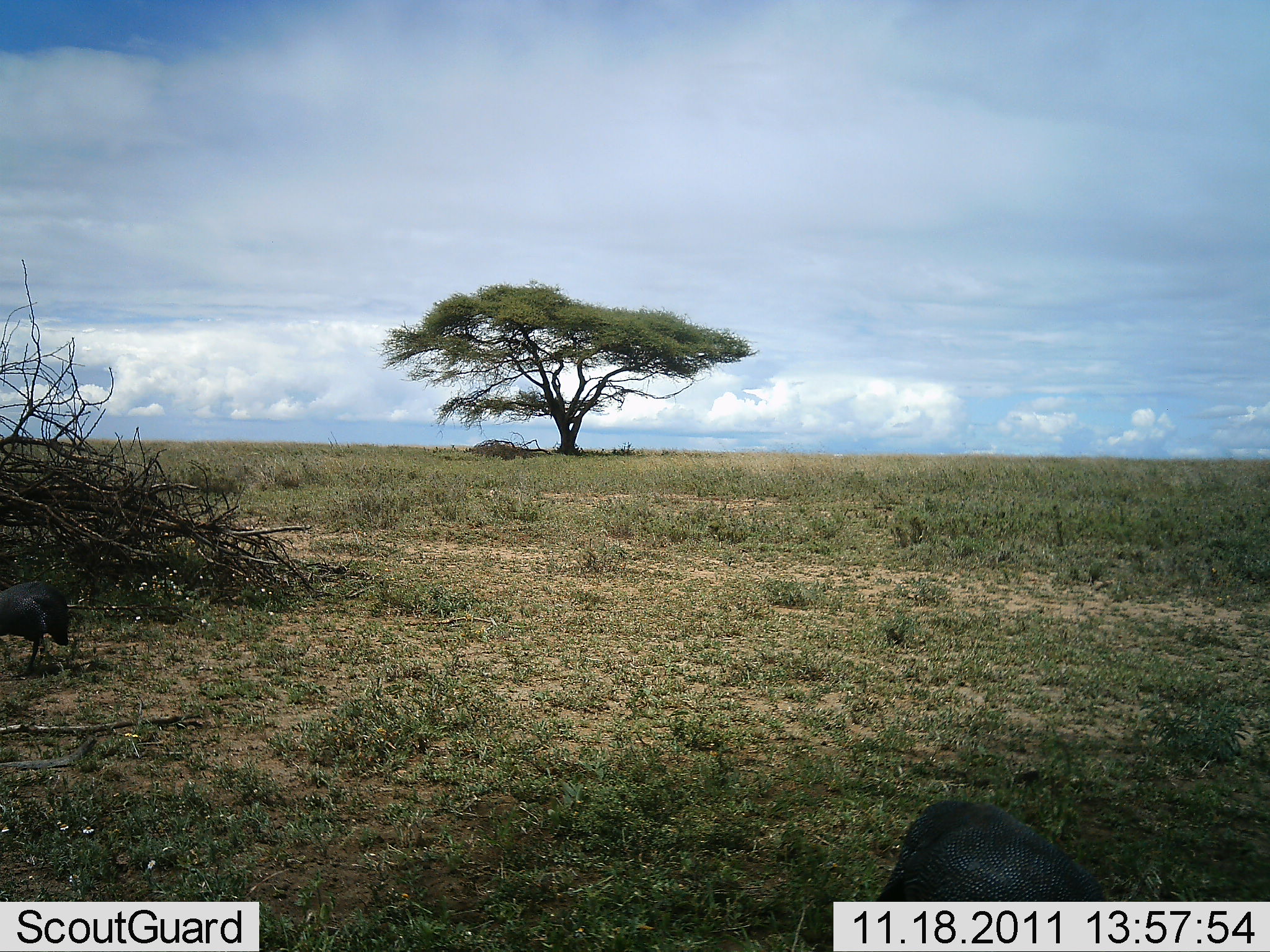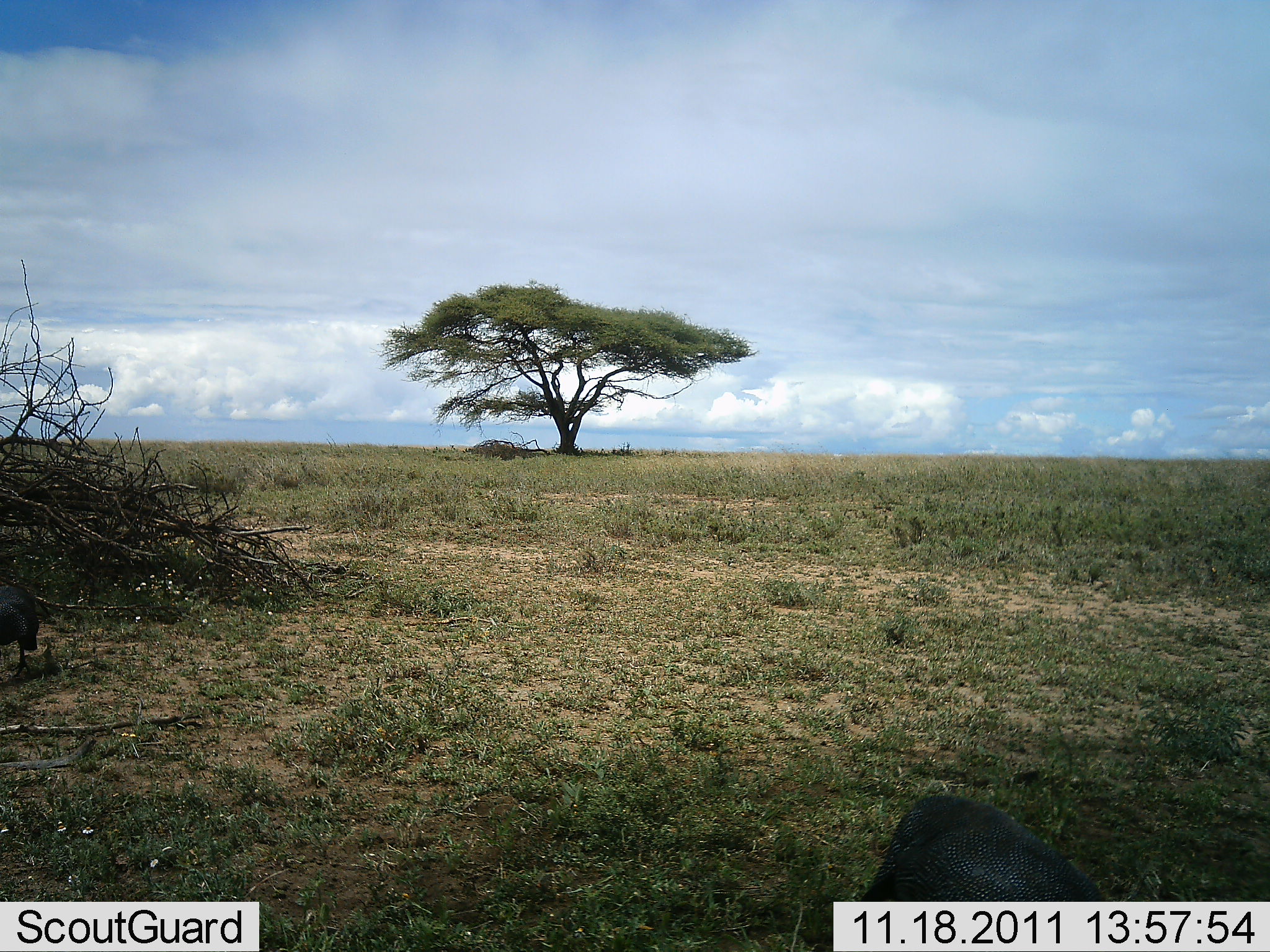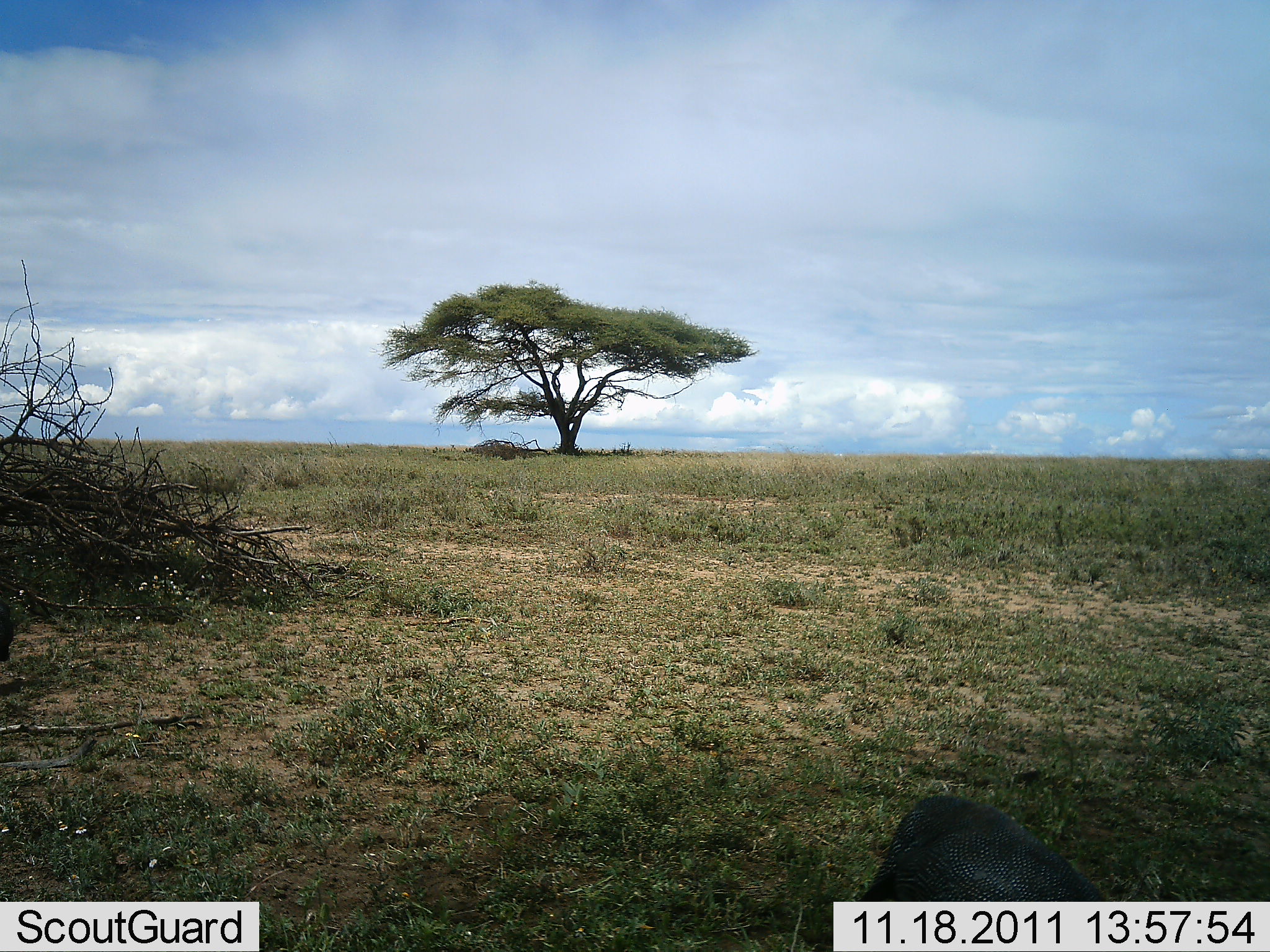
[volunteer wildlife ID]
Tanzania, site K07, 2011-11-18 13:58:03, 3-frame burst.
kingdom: Animalia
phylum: Chordata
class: Aves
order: Galliformes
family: Numididae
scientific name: Numididae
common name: guinea fowl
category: guineafowl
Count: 2.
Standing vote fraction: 17%.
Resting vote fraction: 8%.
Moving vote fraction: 50%.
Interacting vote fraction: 0%.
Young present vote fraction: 0%.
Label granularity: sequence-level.